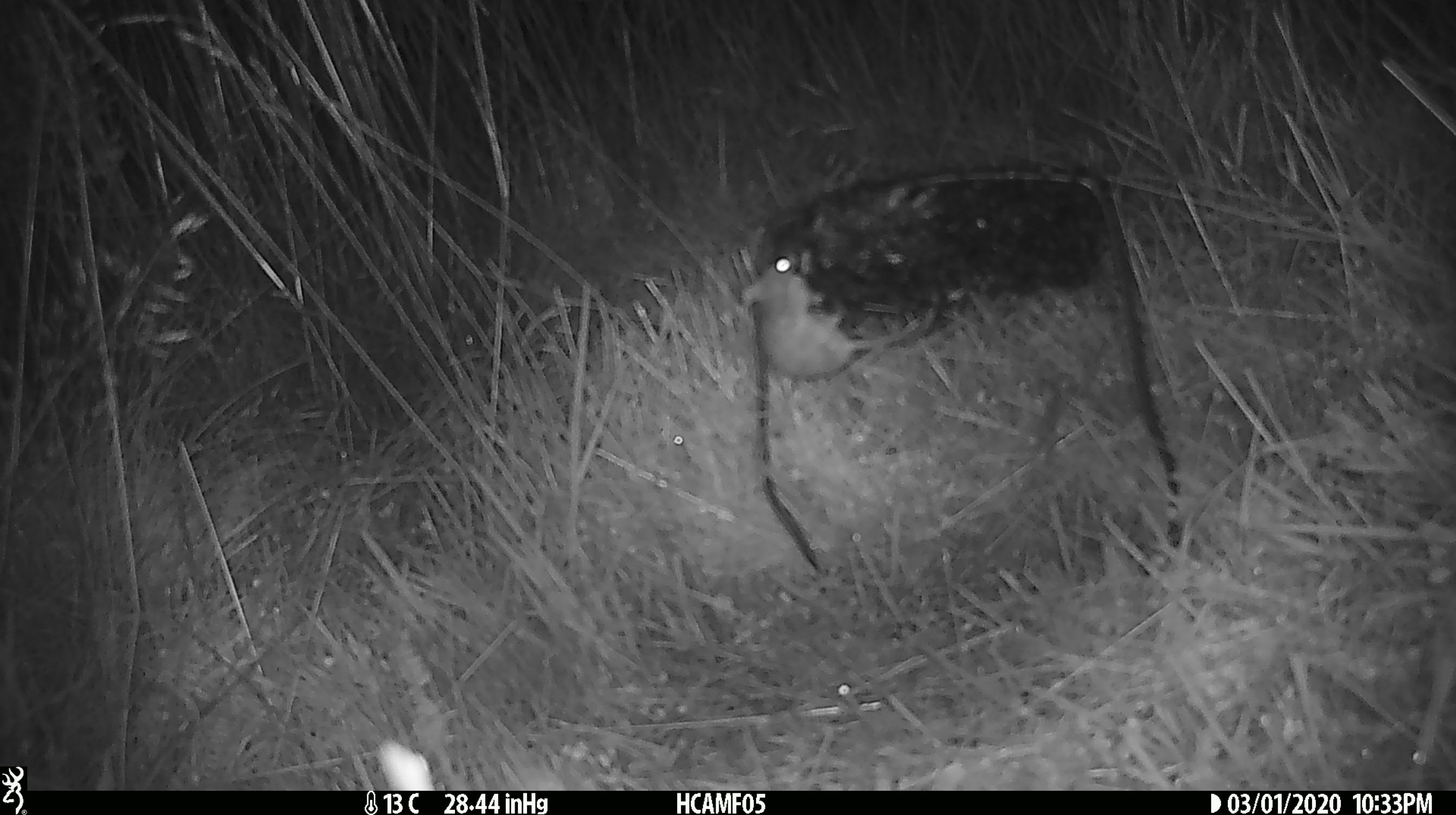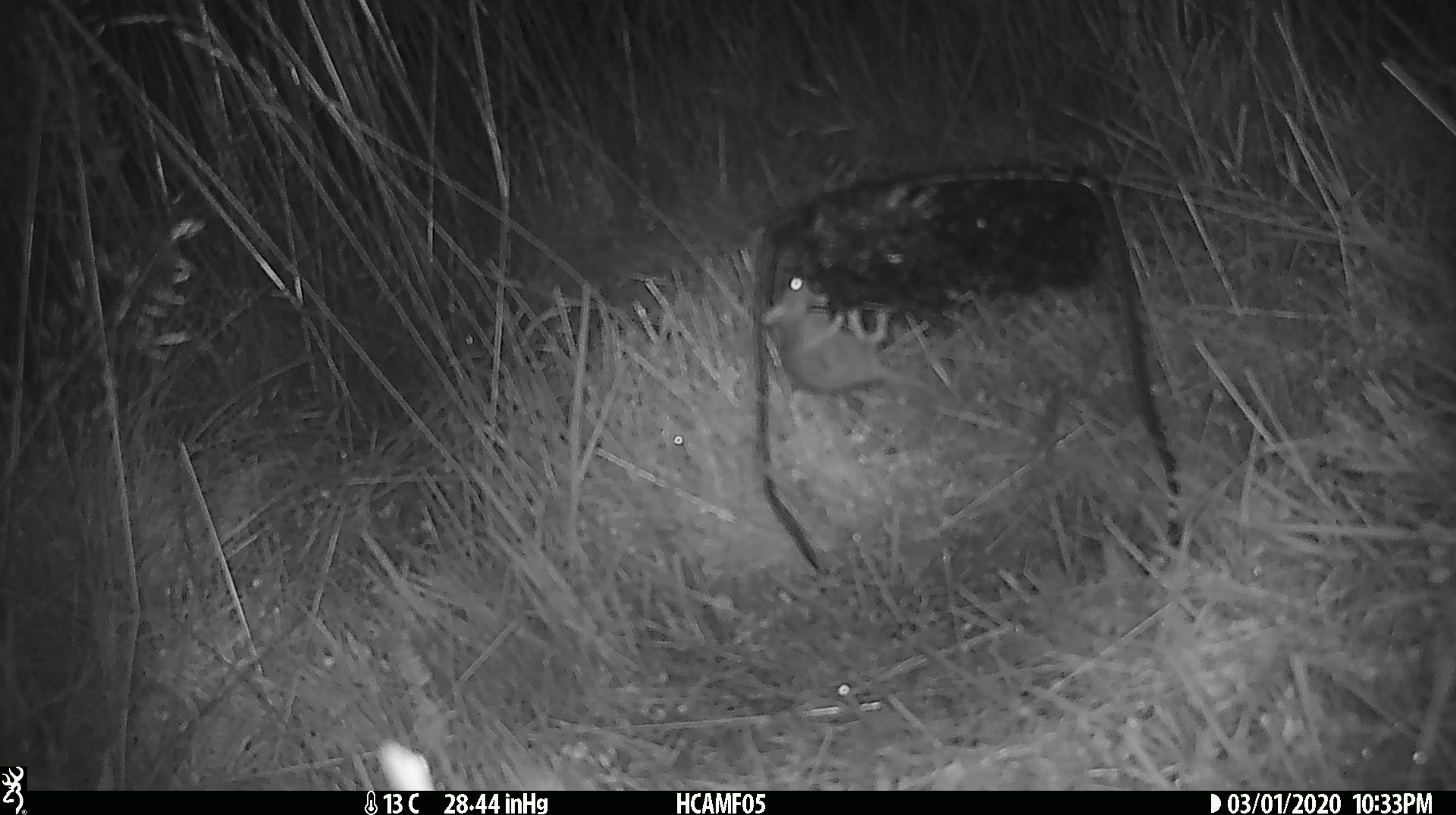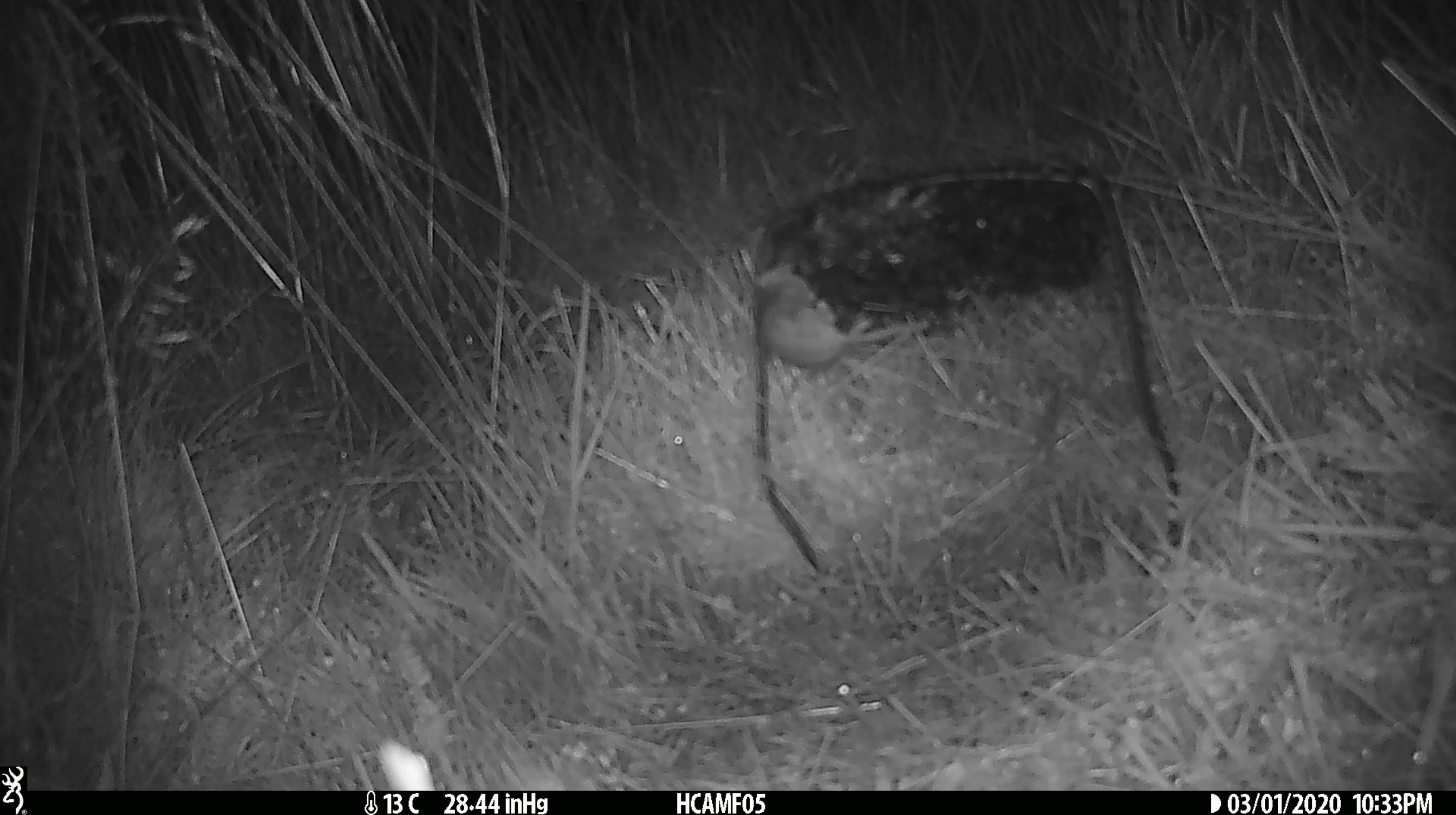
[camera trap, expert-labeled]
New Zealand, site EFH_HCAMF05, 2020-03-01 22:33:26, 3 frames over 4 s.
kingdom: Animalia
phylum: Chordata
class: Mammalia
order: Rodentia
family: Muridae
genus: Mus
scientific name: Mus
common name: mouse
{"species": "mouse (Mus)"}